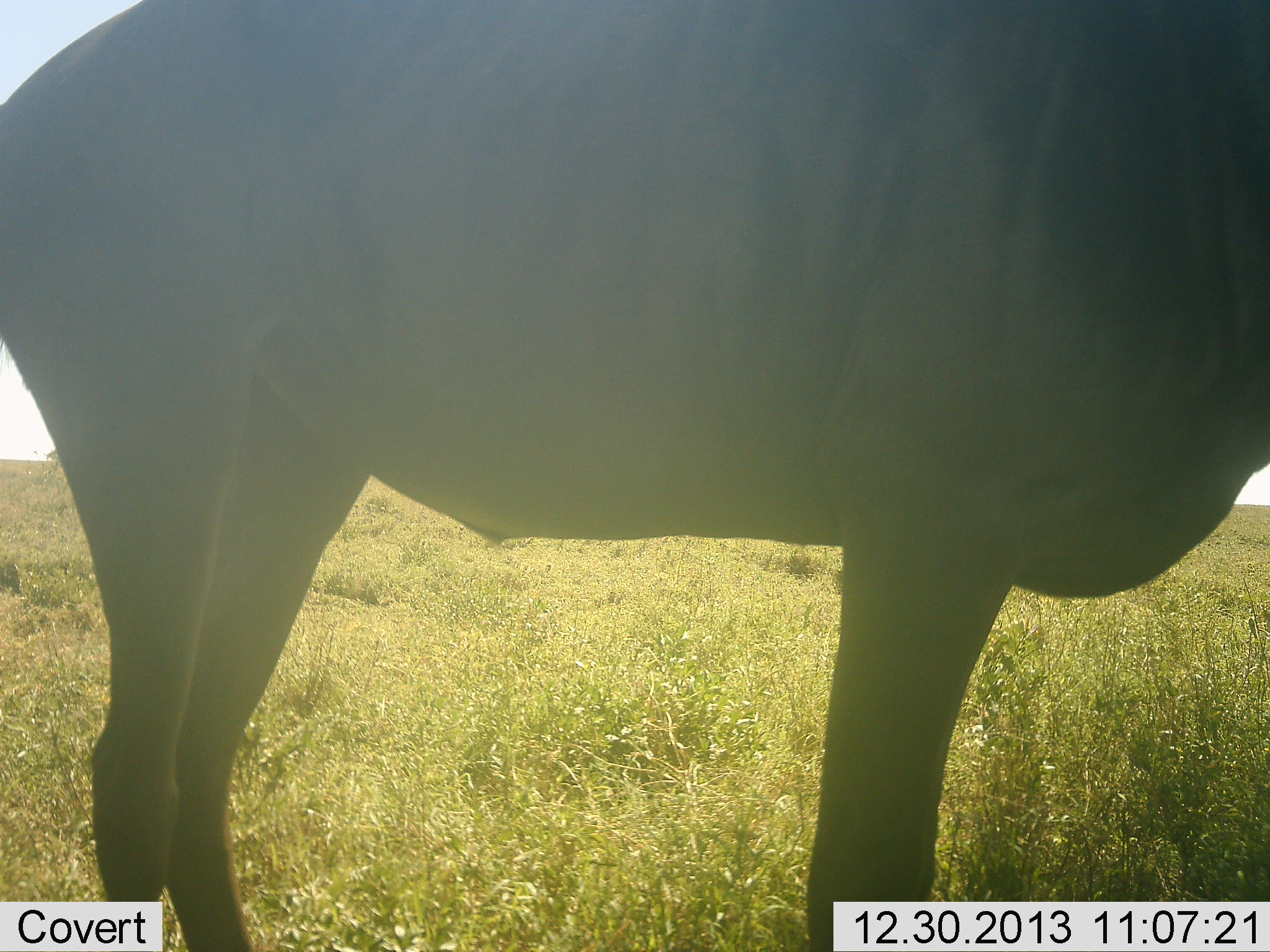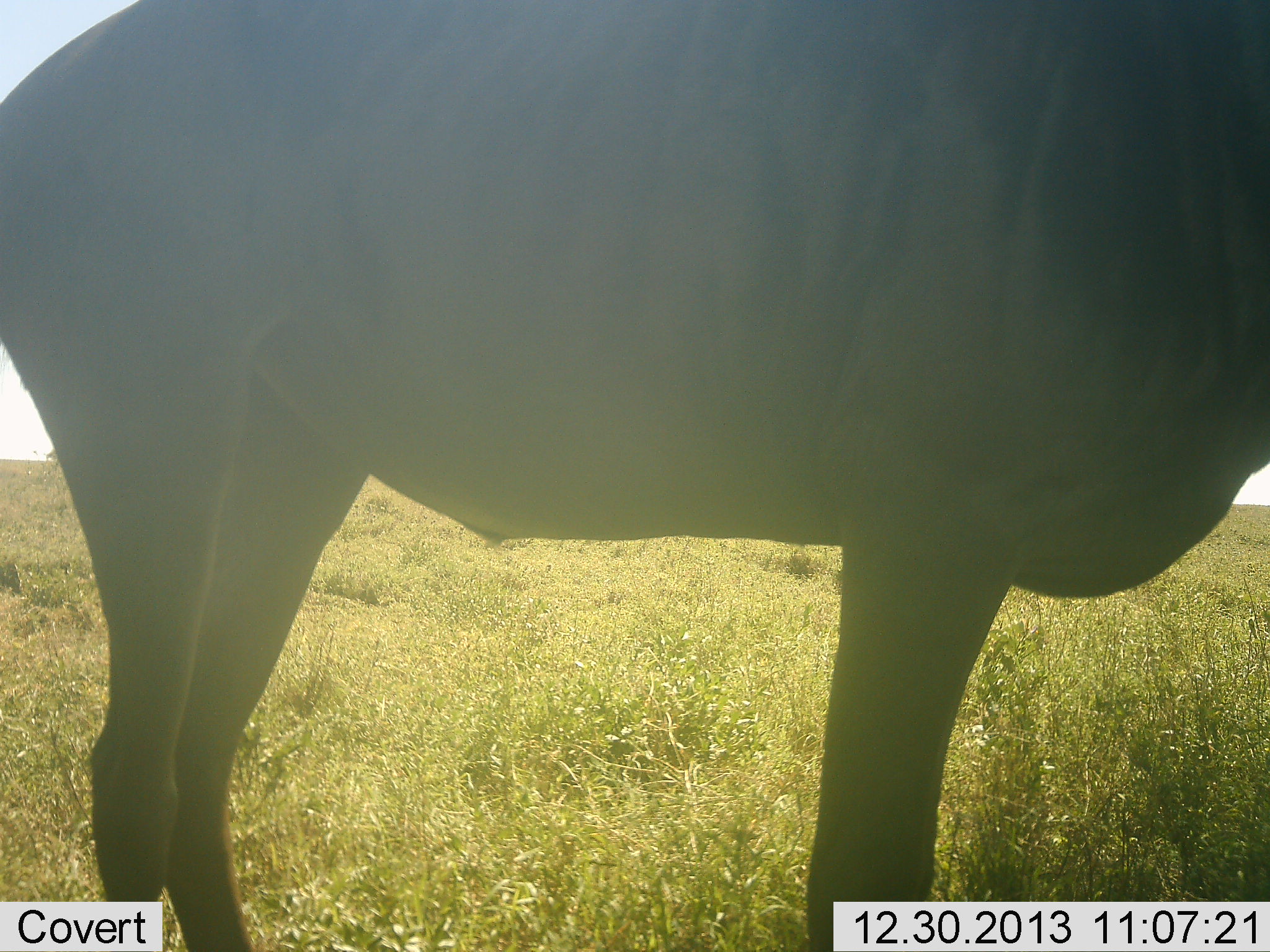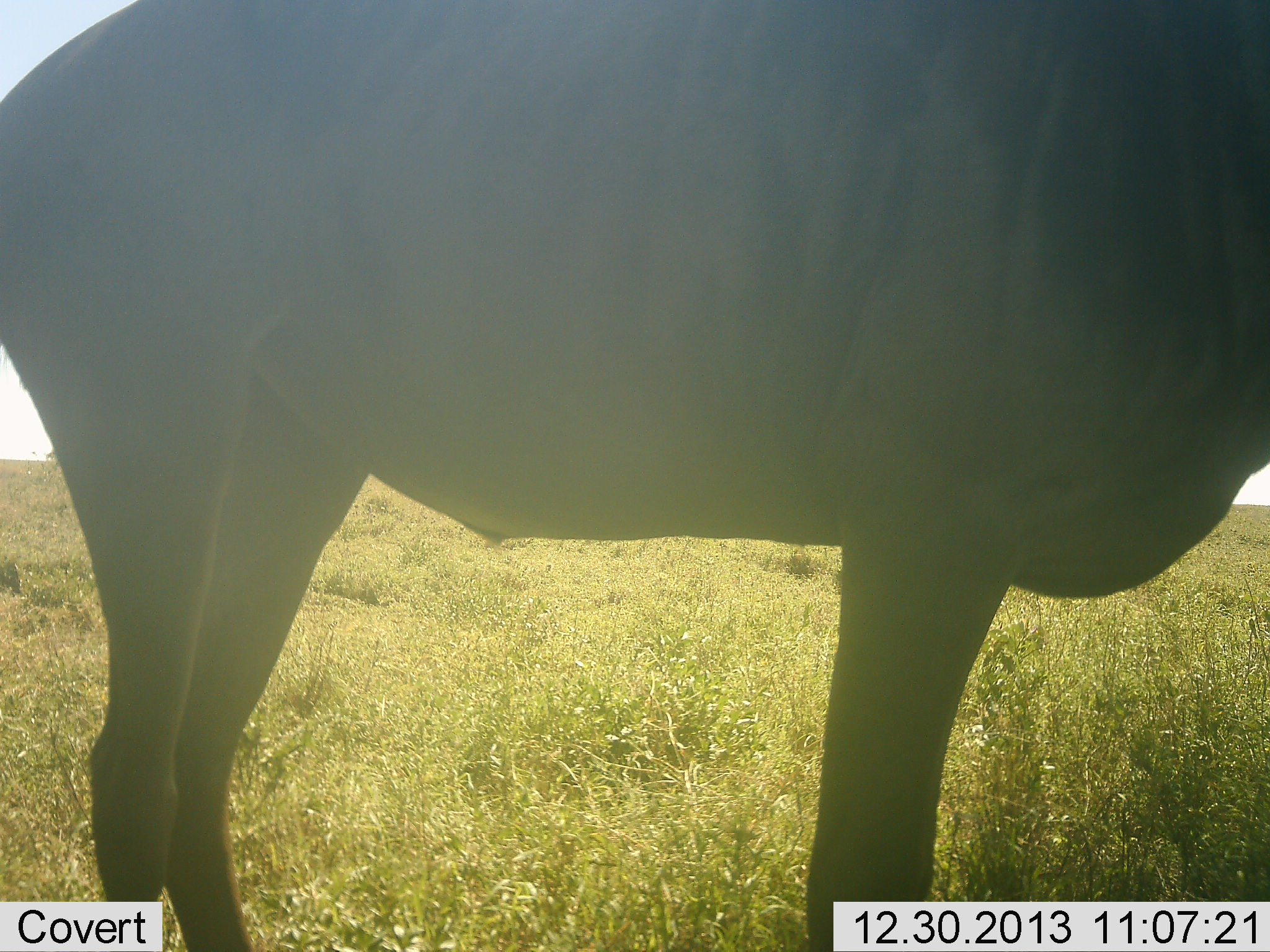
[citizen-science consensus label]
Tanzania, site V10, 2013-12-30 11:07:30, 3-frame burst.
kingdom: Animalia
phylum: Chordata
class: Mammalia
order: Artiodactyla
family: Bovidae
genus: Connochaetes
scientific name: Connochaetes taurinus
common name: blue wildebeest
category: wildebeest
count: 1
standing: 100%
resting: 0%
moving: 0%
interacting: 0%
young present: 0%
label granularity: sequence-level